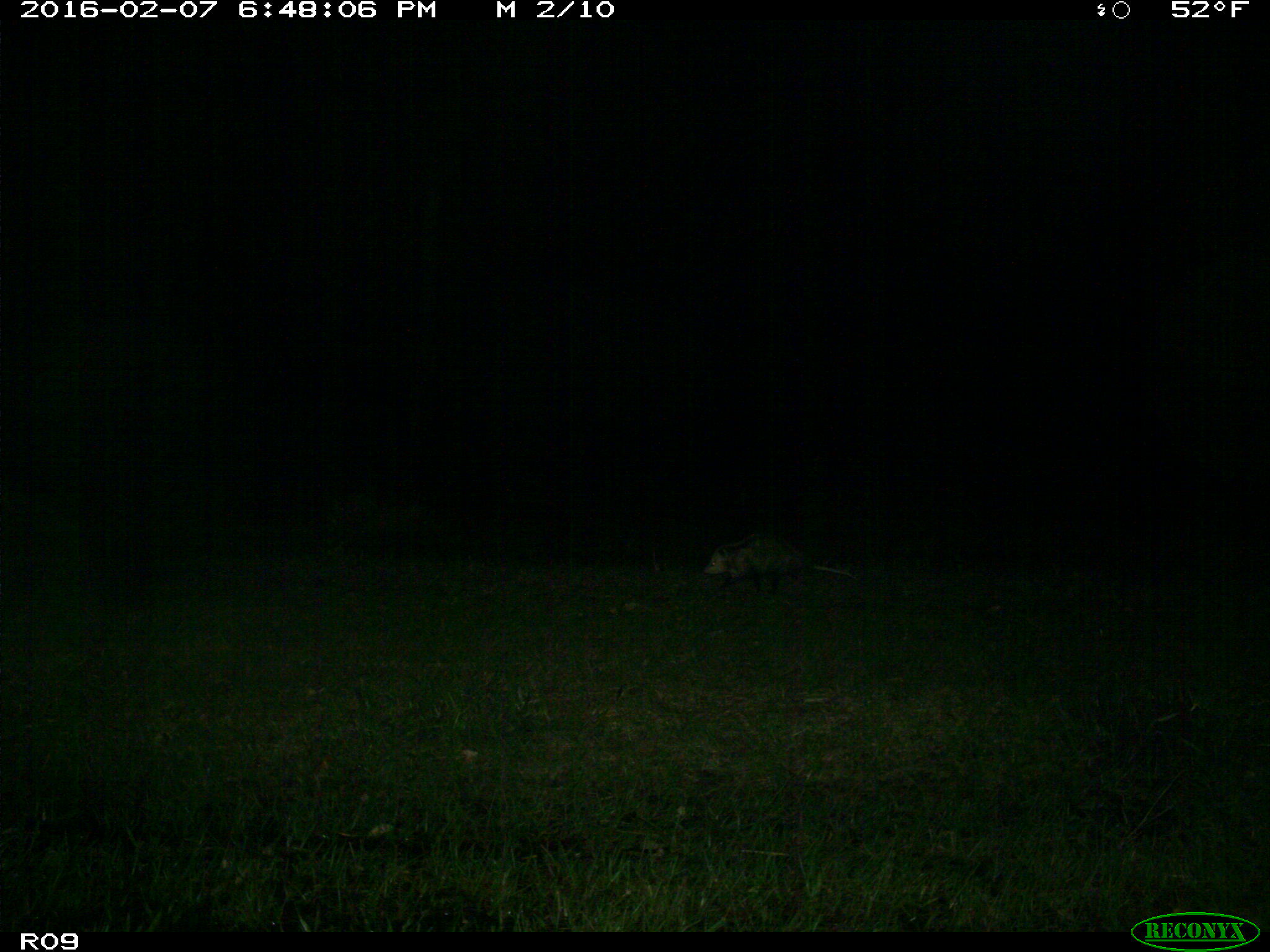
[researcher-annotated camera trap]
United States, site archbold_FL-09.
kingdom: Animalia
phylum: Chordata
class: Mammalia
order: Didelphimorphia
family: Didelphidae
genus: Didelphis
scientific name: Didelphis virginiana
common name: virginia opossum